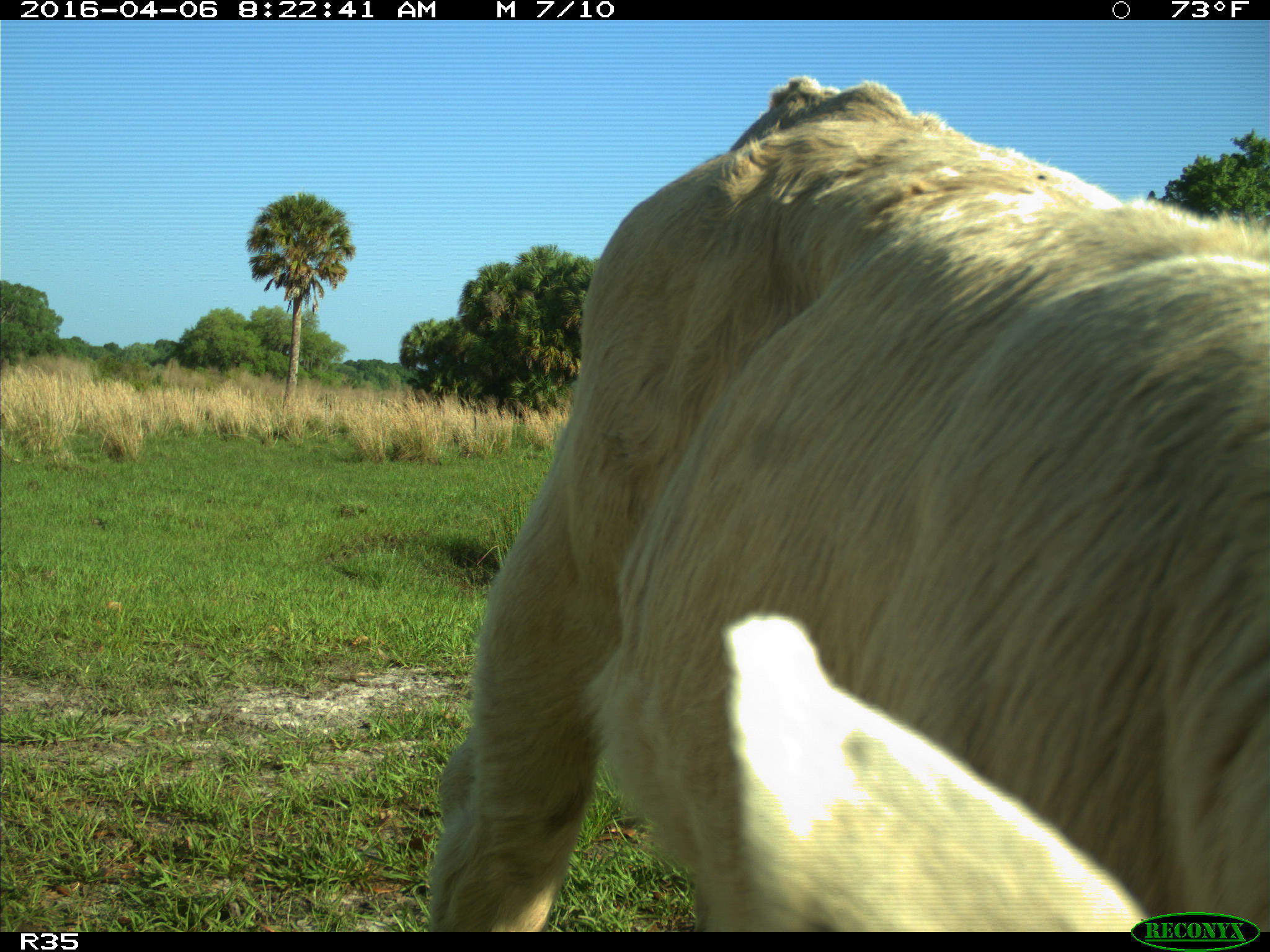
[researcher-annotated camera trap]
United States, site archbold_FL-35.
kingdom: Animalia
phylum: Chordata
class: Mammalia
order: Artiodactyla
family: Bovidae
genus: Bos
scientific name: Bos taurus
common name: domestic cow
Bos taurus (domestic cow).